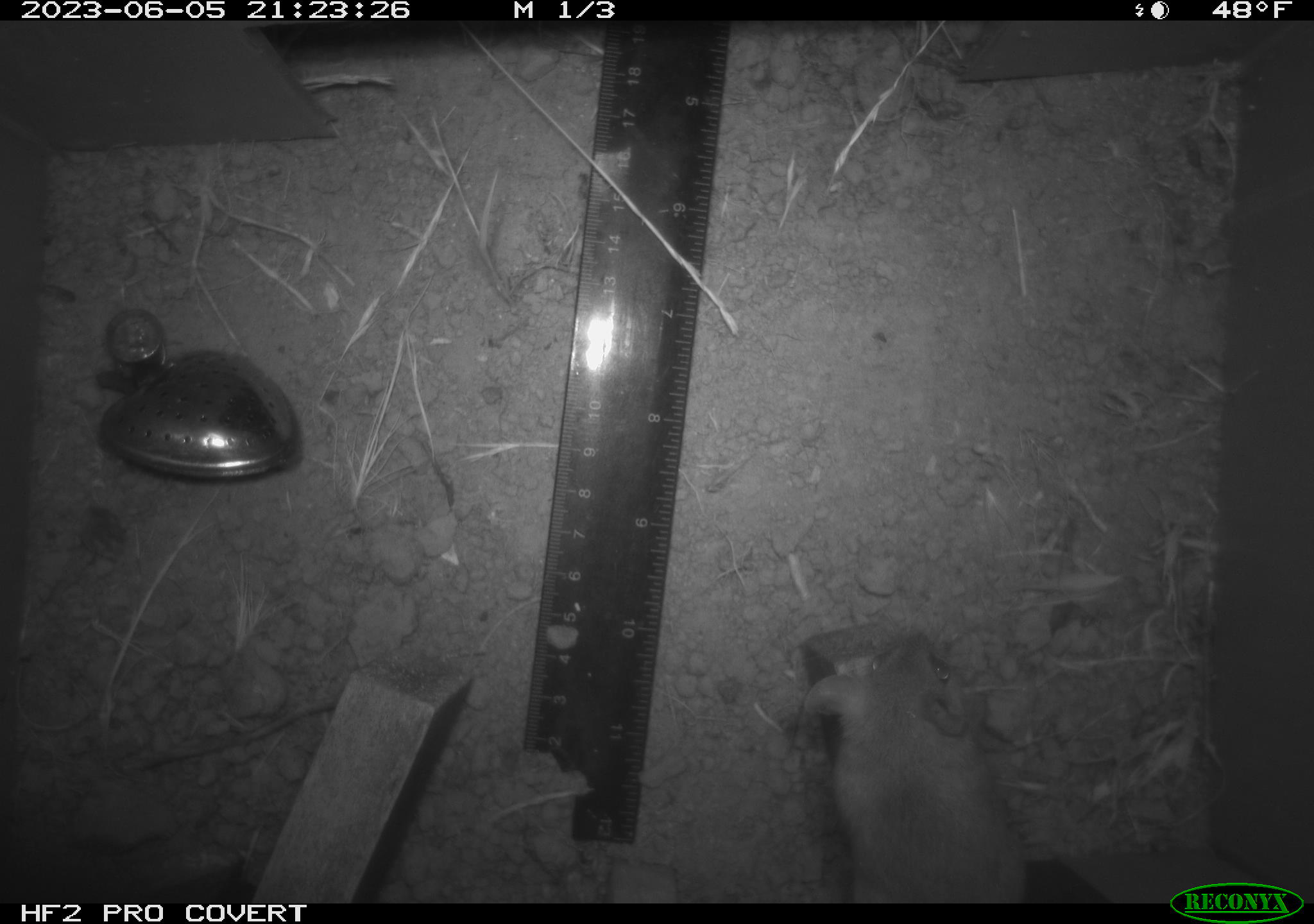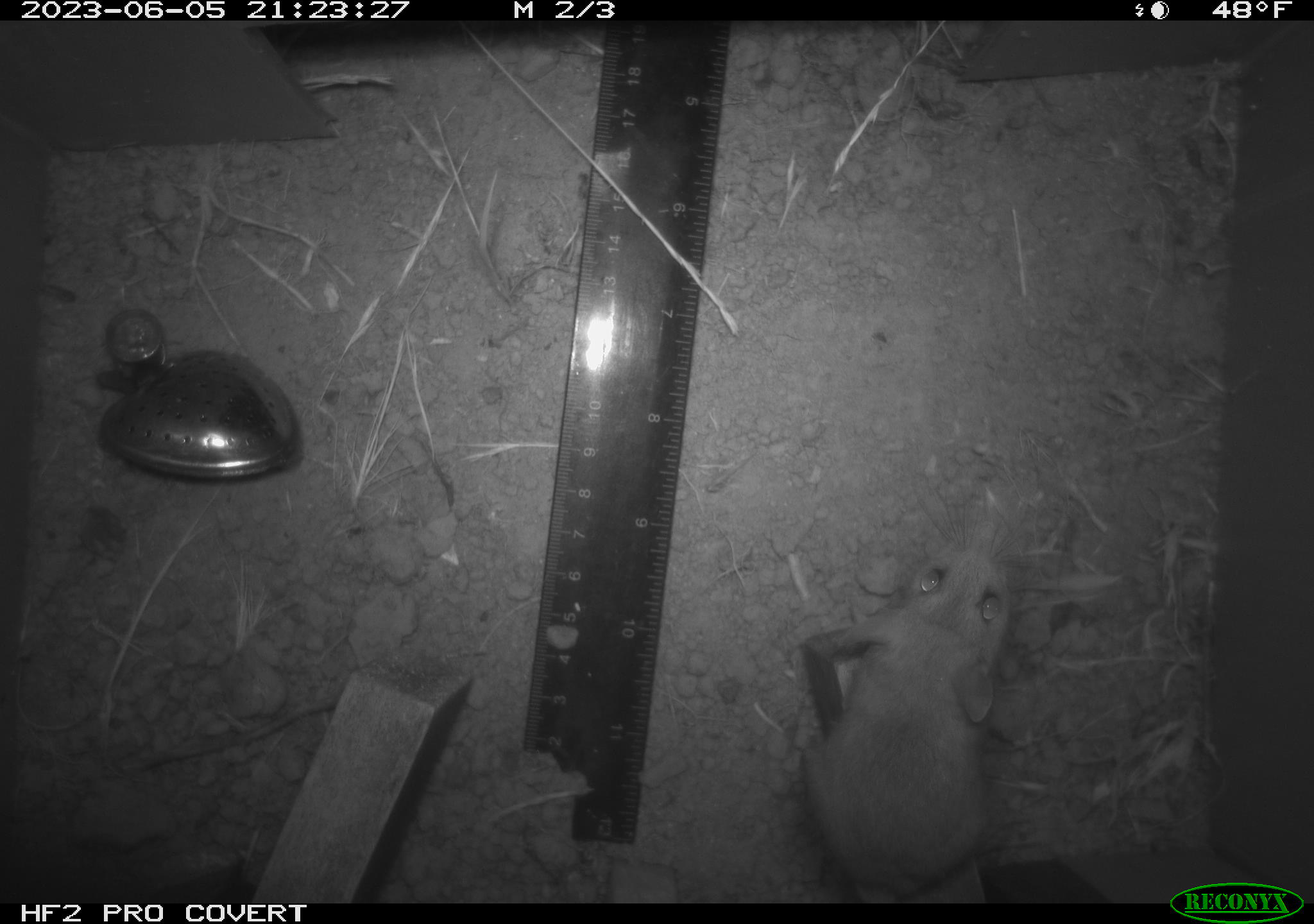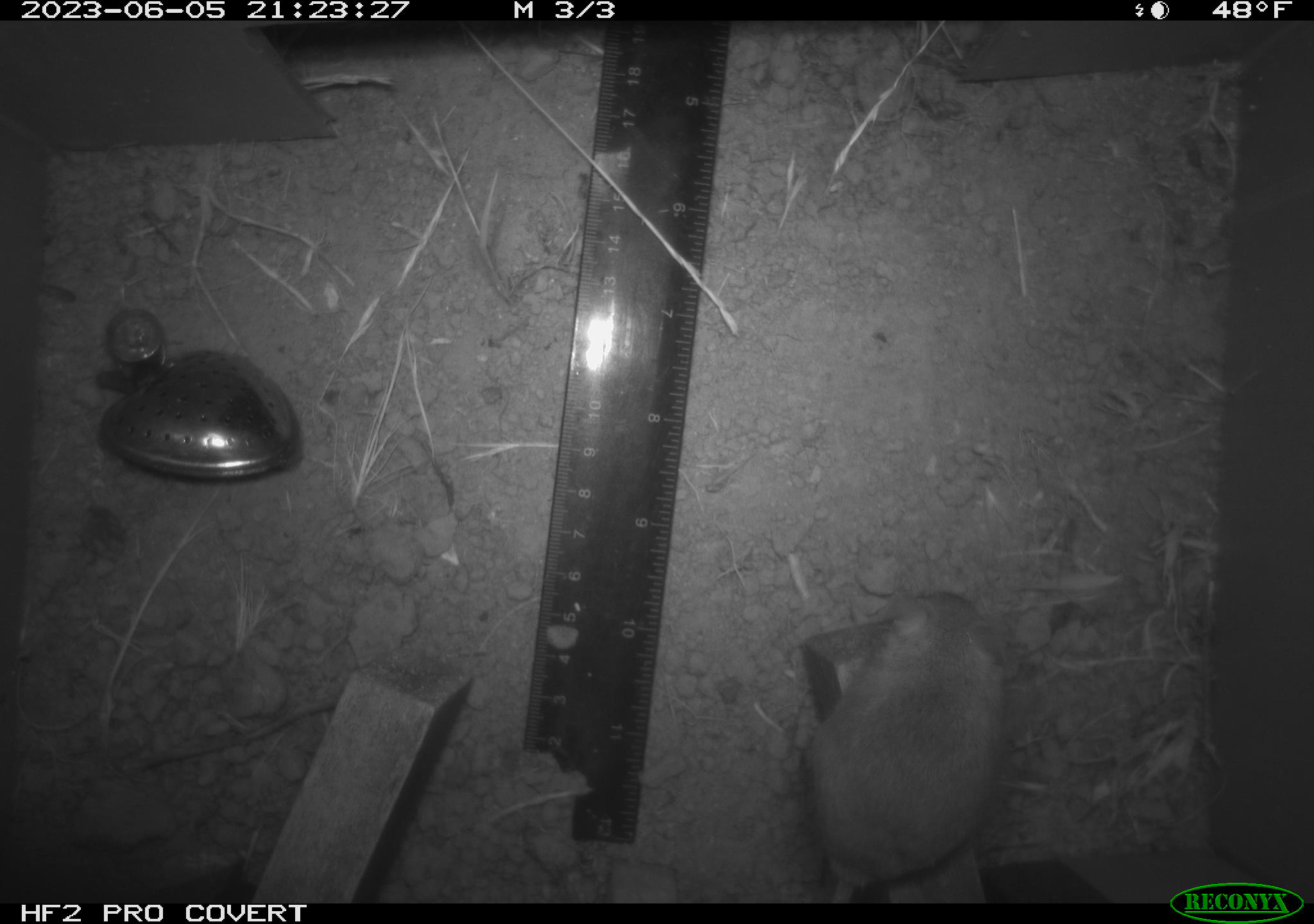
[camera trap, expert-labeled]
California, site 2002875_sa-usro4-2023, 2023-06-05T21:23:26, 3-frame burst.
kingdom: Animalia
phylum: Chordata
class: Mammalia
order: Rodentia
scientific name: Rodentia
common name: mouse species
Mouse species (Rodentia).